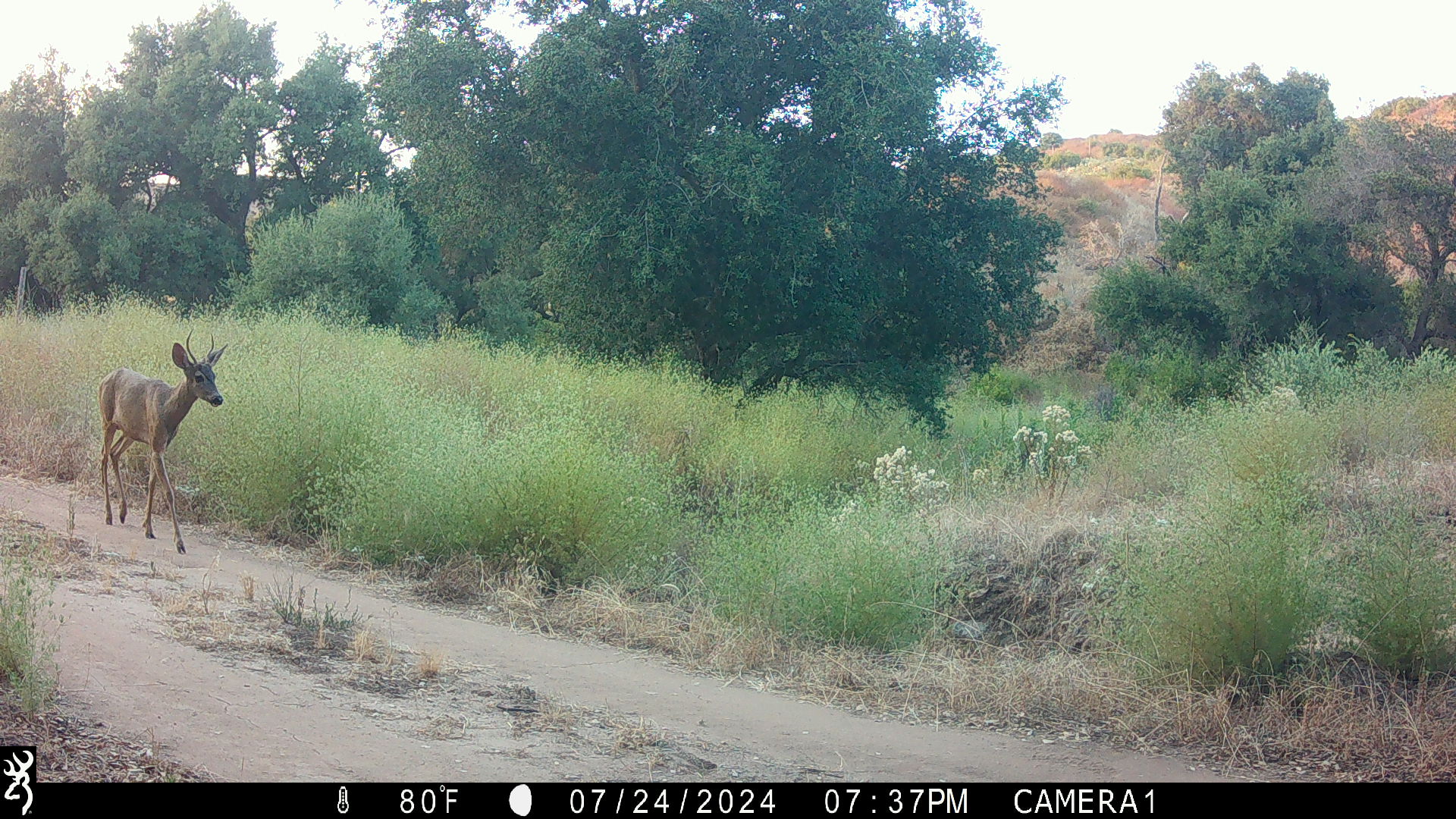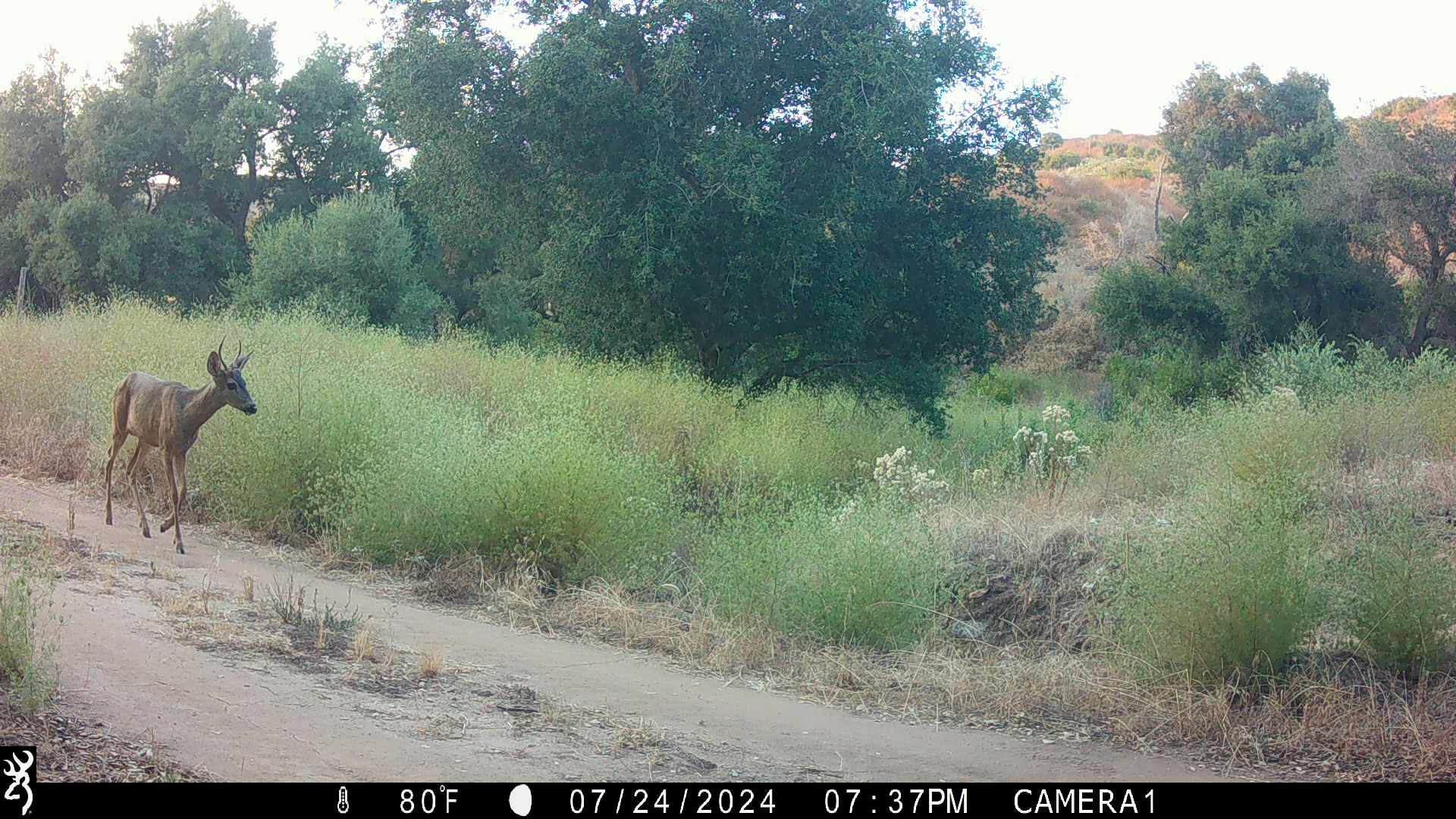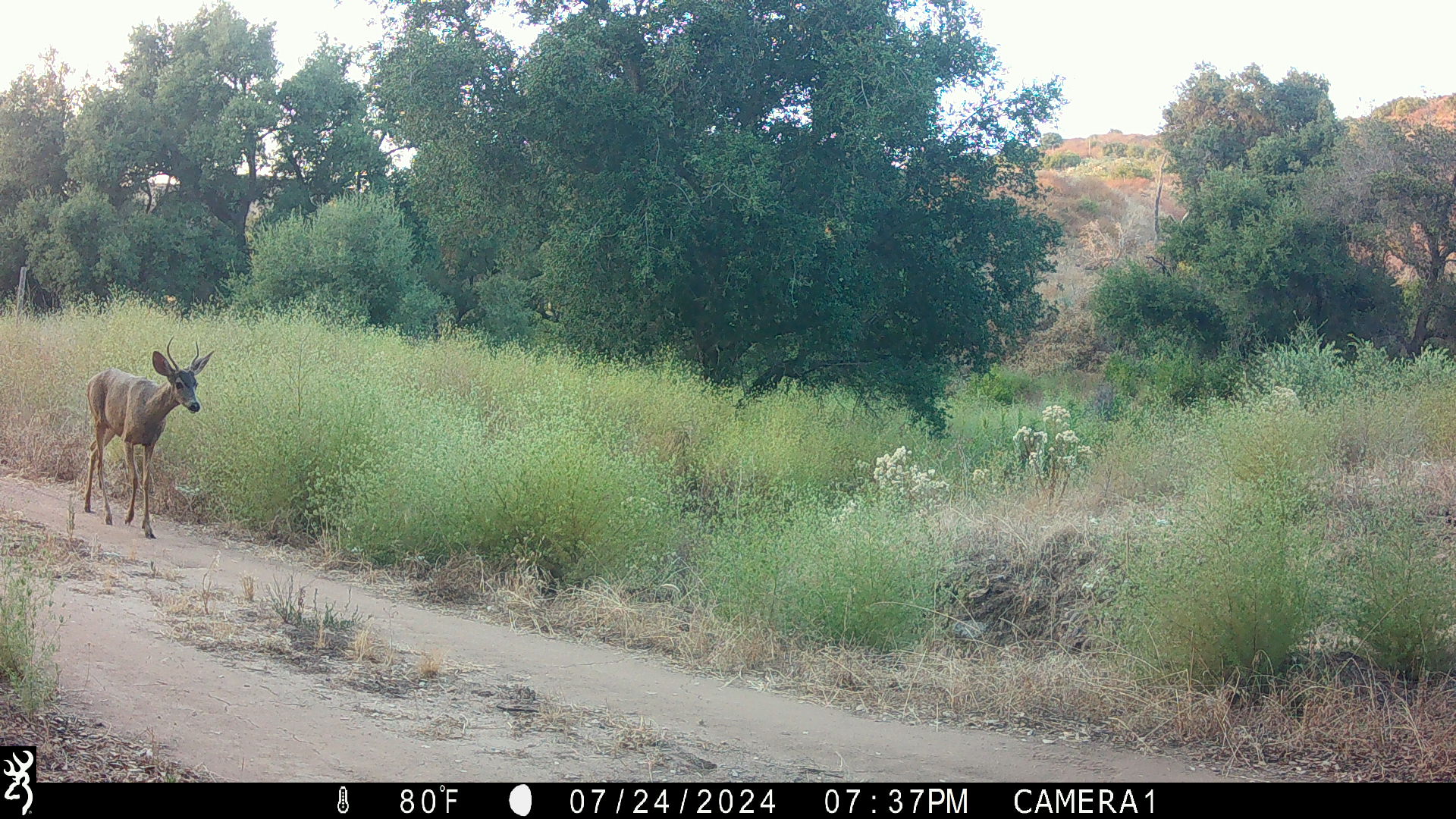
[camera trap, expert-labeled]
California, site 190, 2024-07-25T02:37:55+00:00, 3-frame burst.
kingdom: Animalia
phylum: Chordata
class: Mammalia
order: Artiodactyla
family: Cervidae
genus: Odocoileus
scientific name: Odocoileus hemionus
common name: mule deer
Mule deer (Odocoileus hemionus).